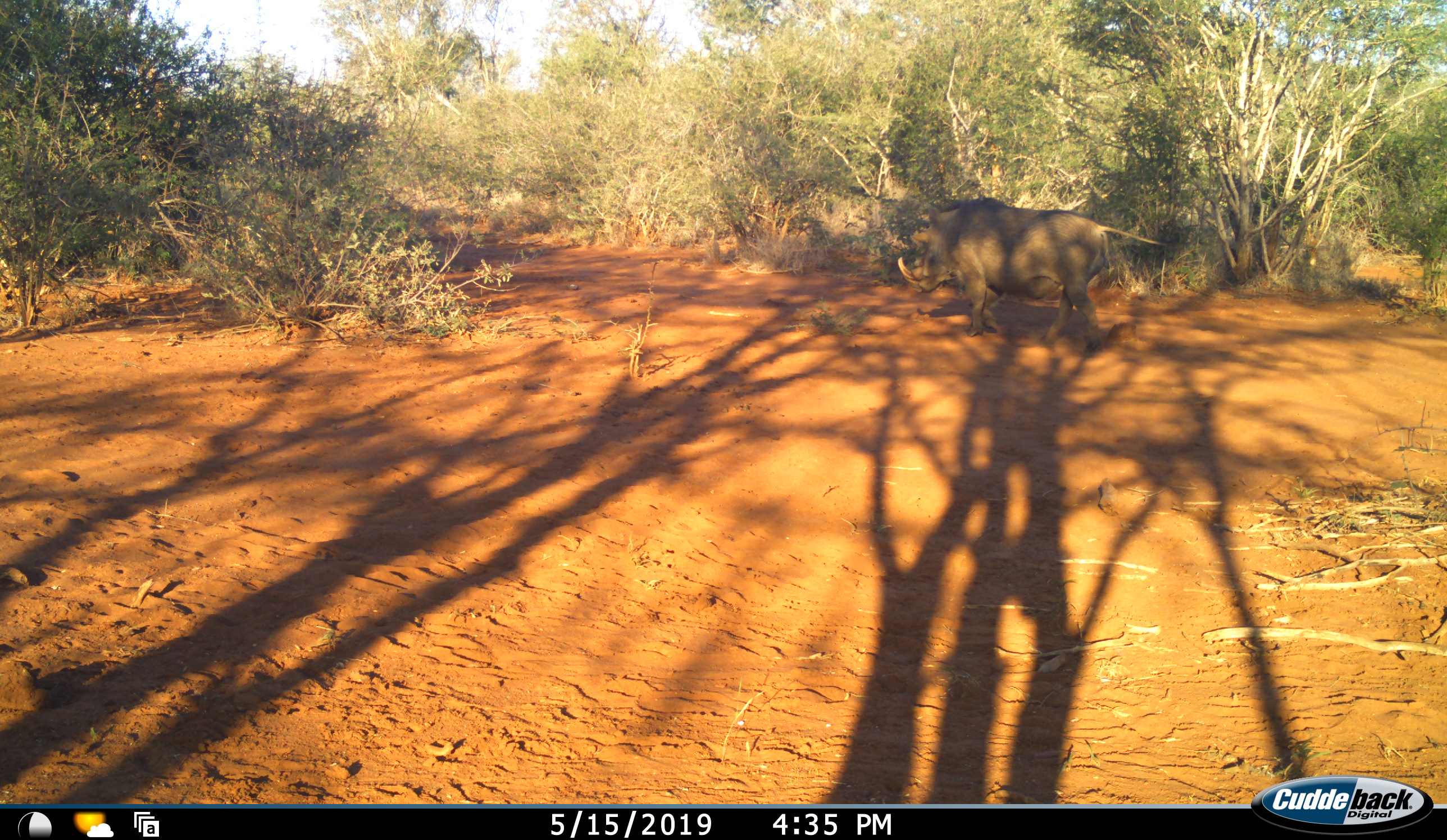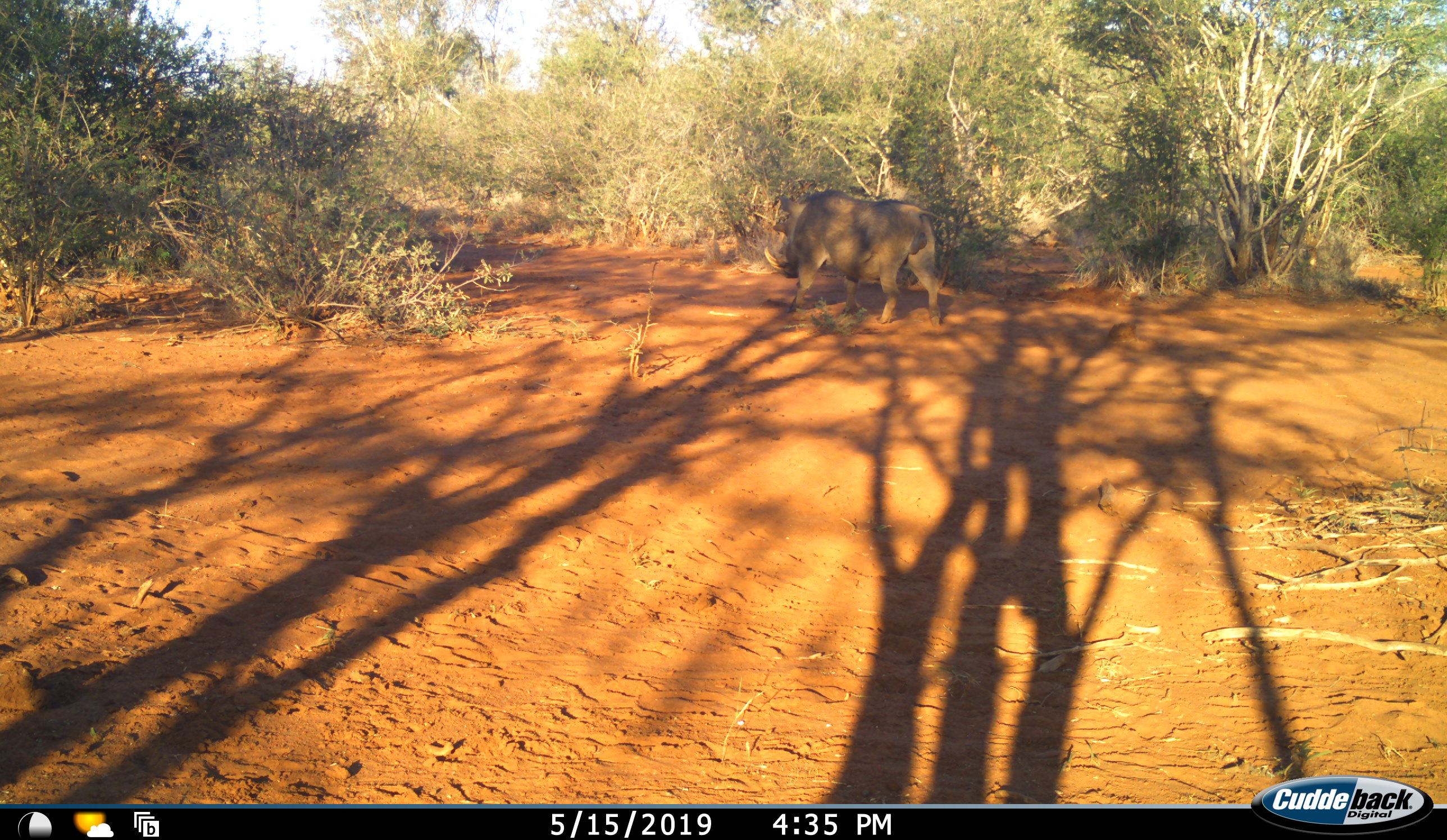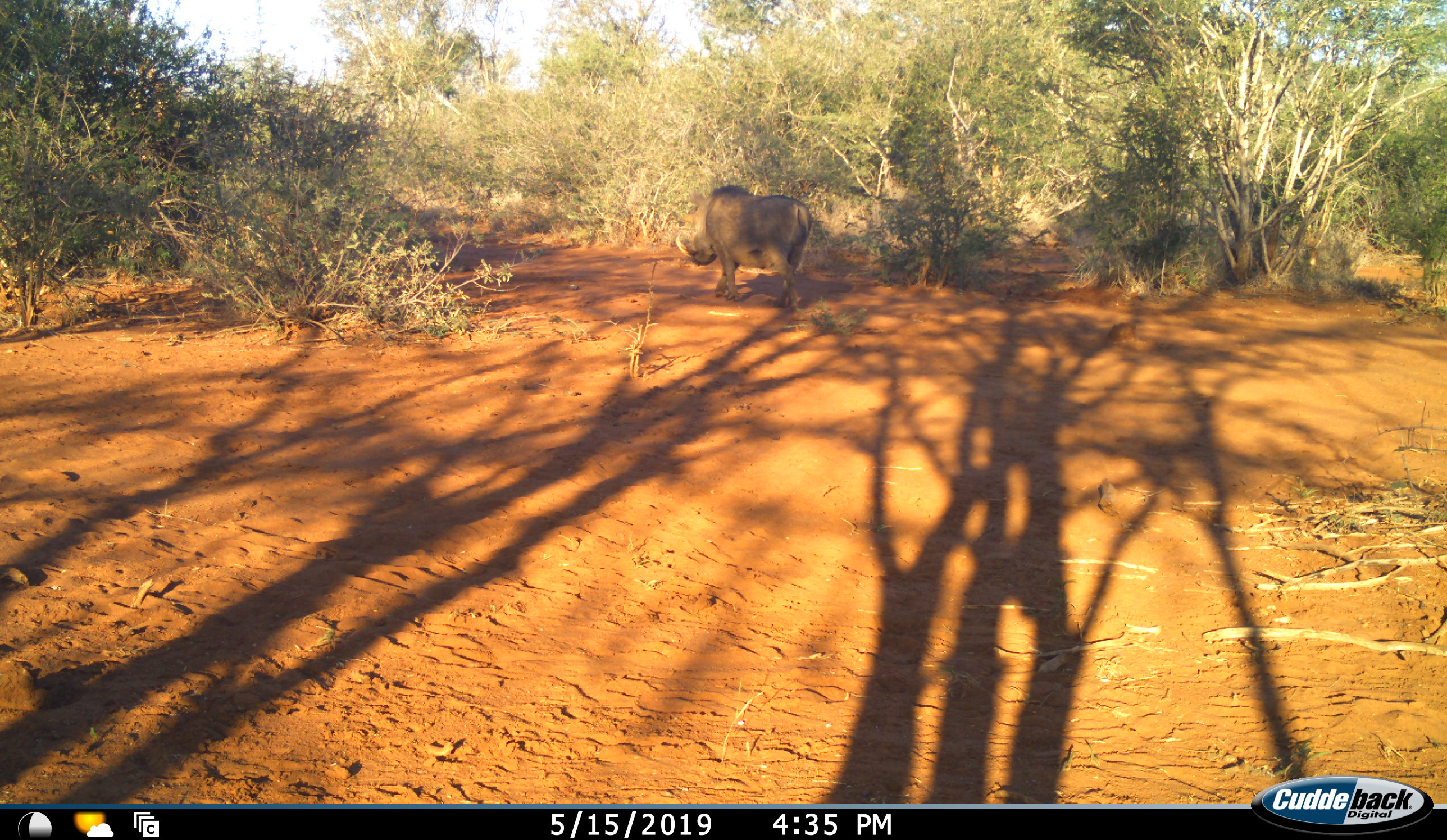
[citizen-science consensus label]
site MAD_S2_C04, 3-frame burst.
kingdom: Animalia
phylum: Chordata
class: Mammalia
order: Artiodactyla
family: Suidae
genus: Phacochoerus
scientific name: Phacochoerus africanus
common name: warthog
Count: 1.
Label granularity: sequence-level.